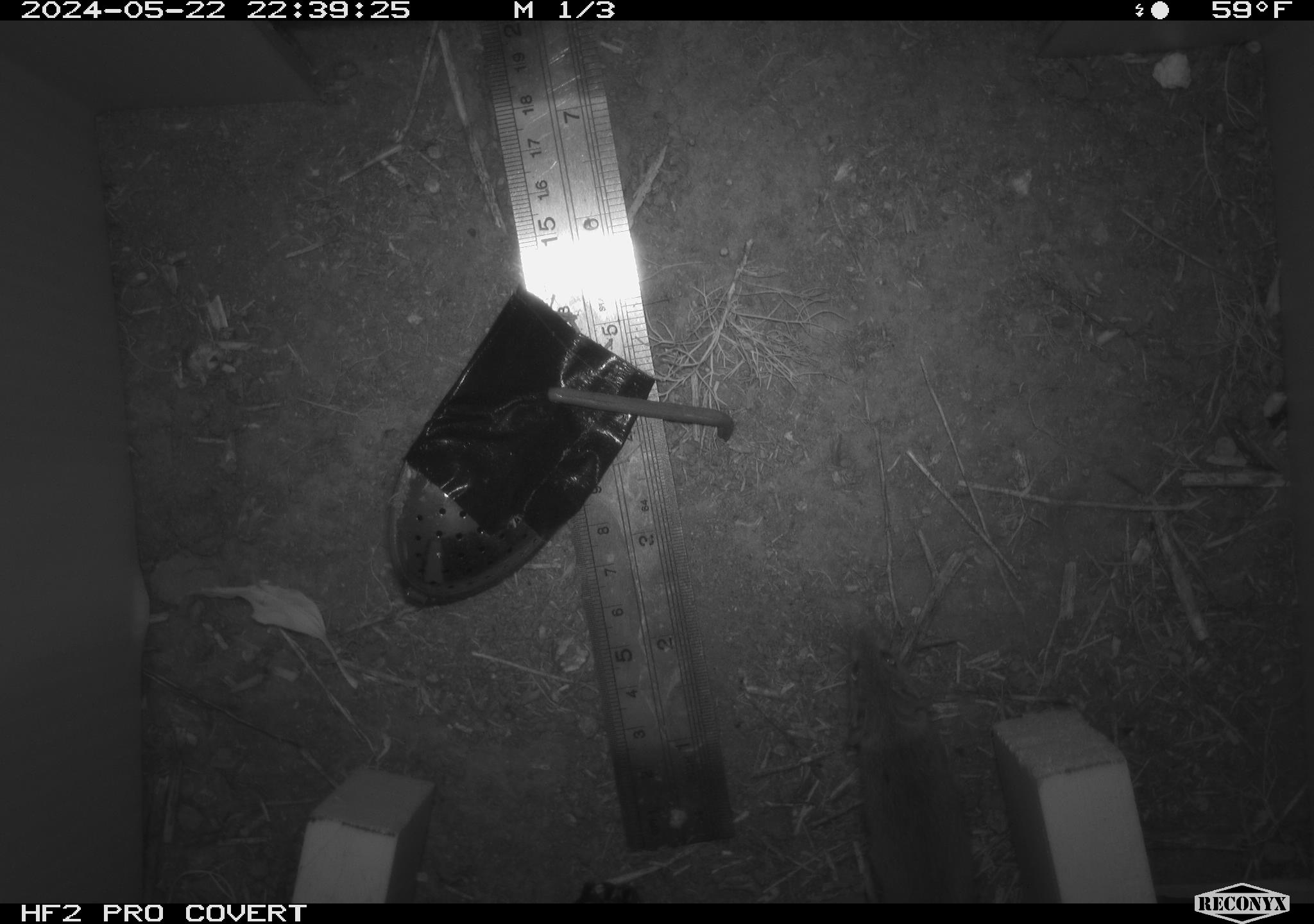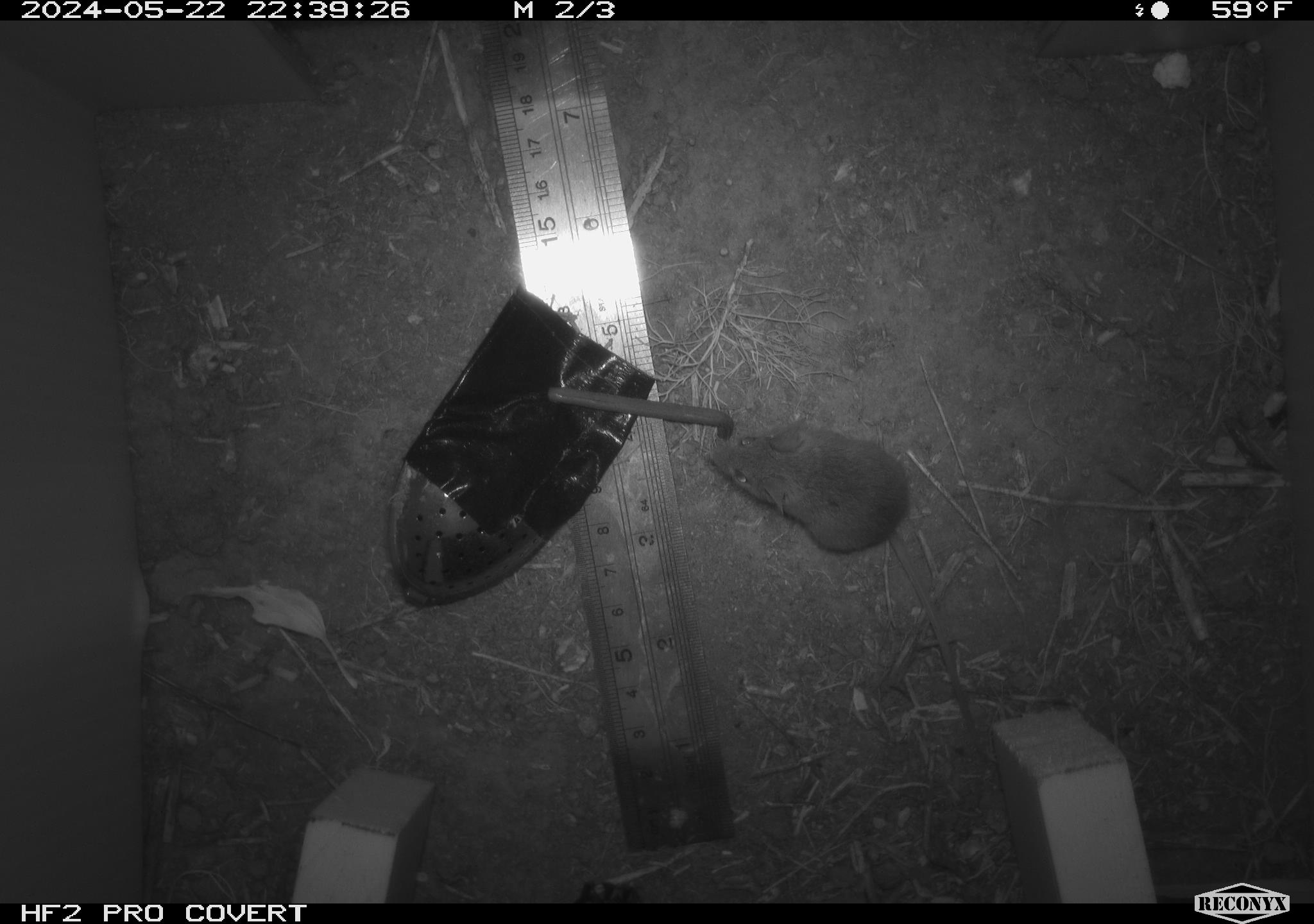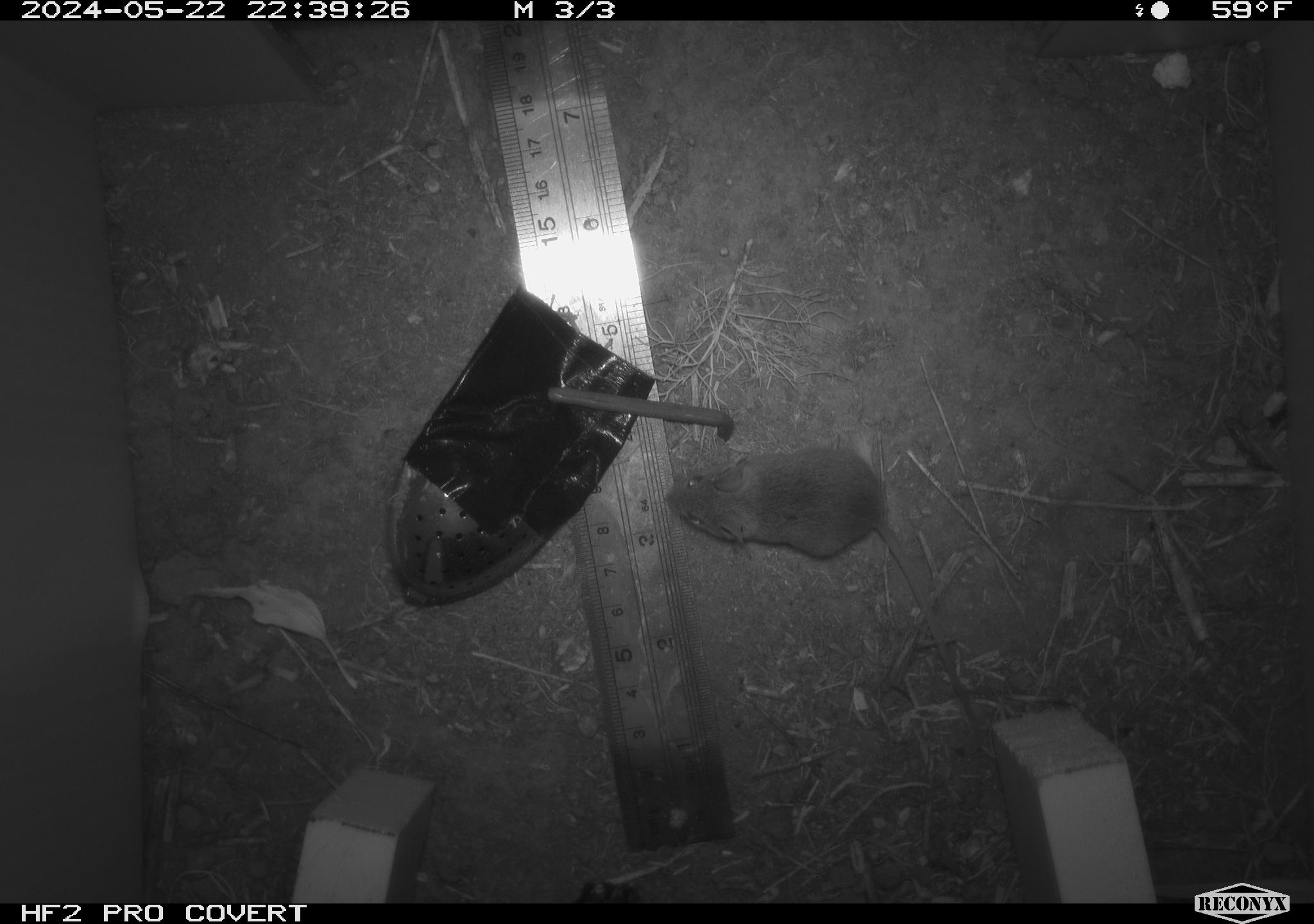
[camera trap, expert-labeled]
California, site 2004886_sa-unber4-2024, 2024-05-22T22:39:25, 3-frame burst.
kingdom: Animalia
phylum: Chordata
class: Mammalia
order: Rodentia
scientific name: Rodentia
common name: mouse species